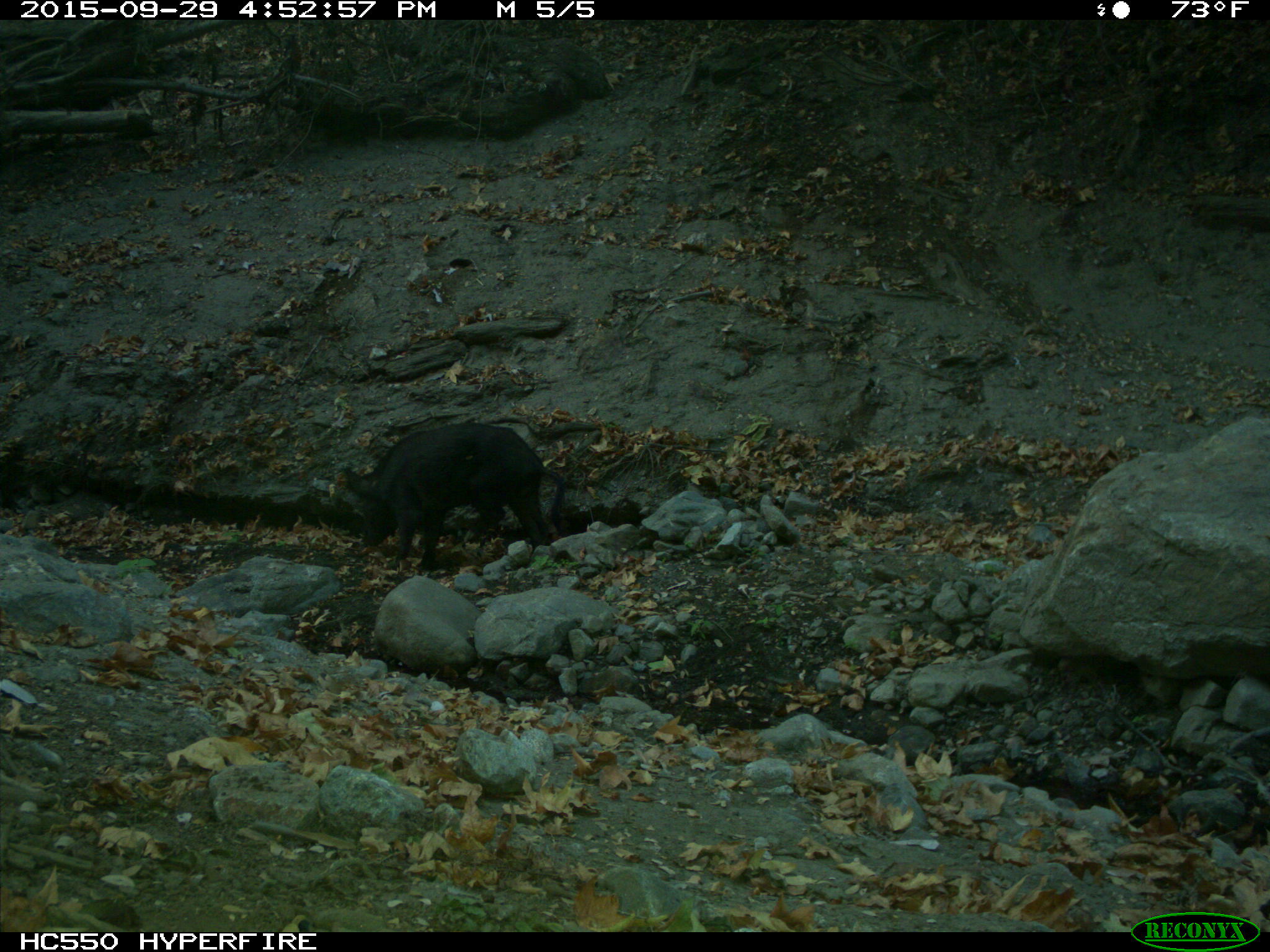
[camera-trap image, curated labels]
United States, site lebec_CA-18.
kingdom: Animalia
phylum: Chordata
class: Mammalia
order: Artiodactyla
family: Suidae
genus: Sus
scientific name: Sus scrofa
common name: wild boar